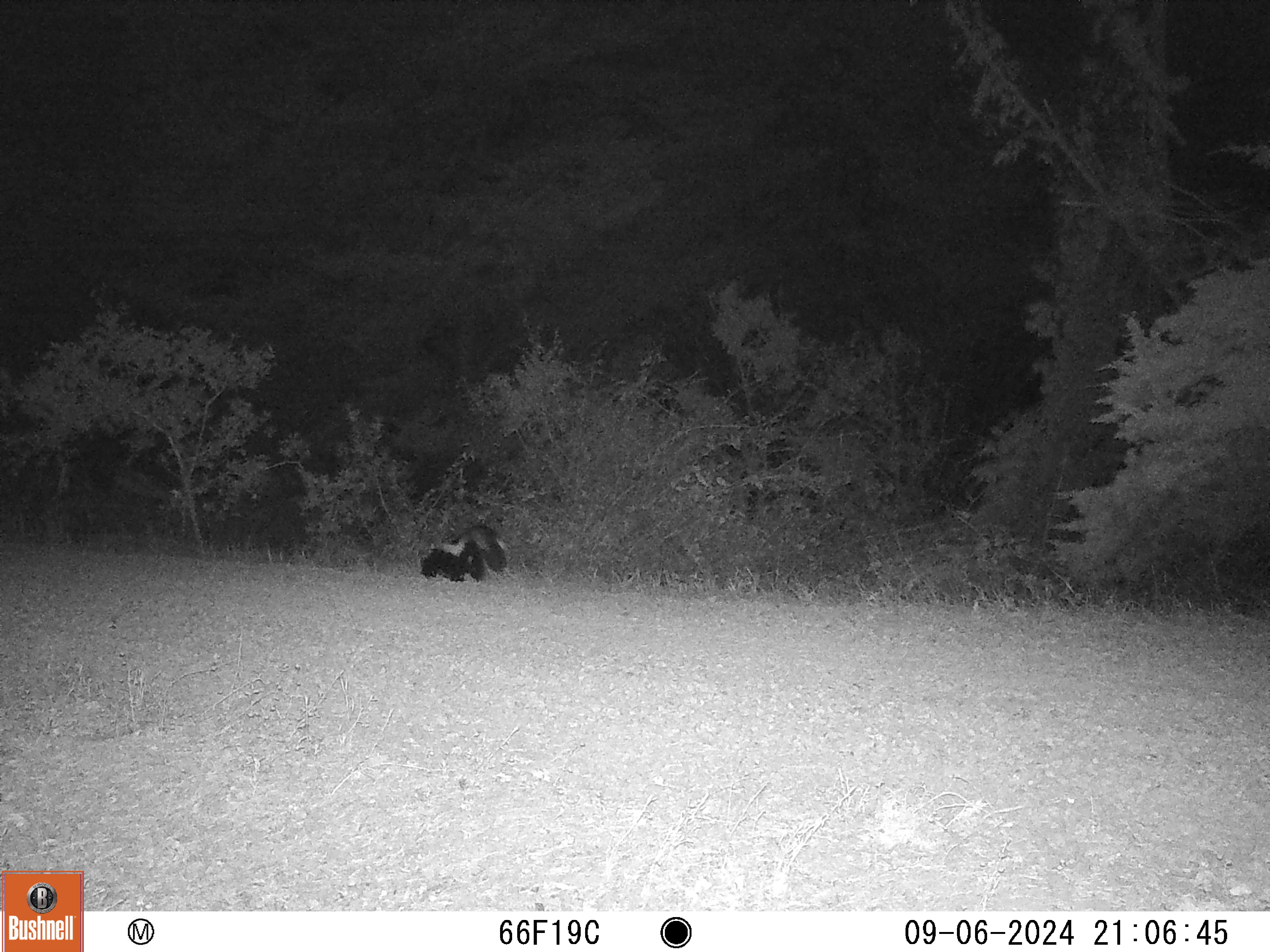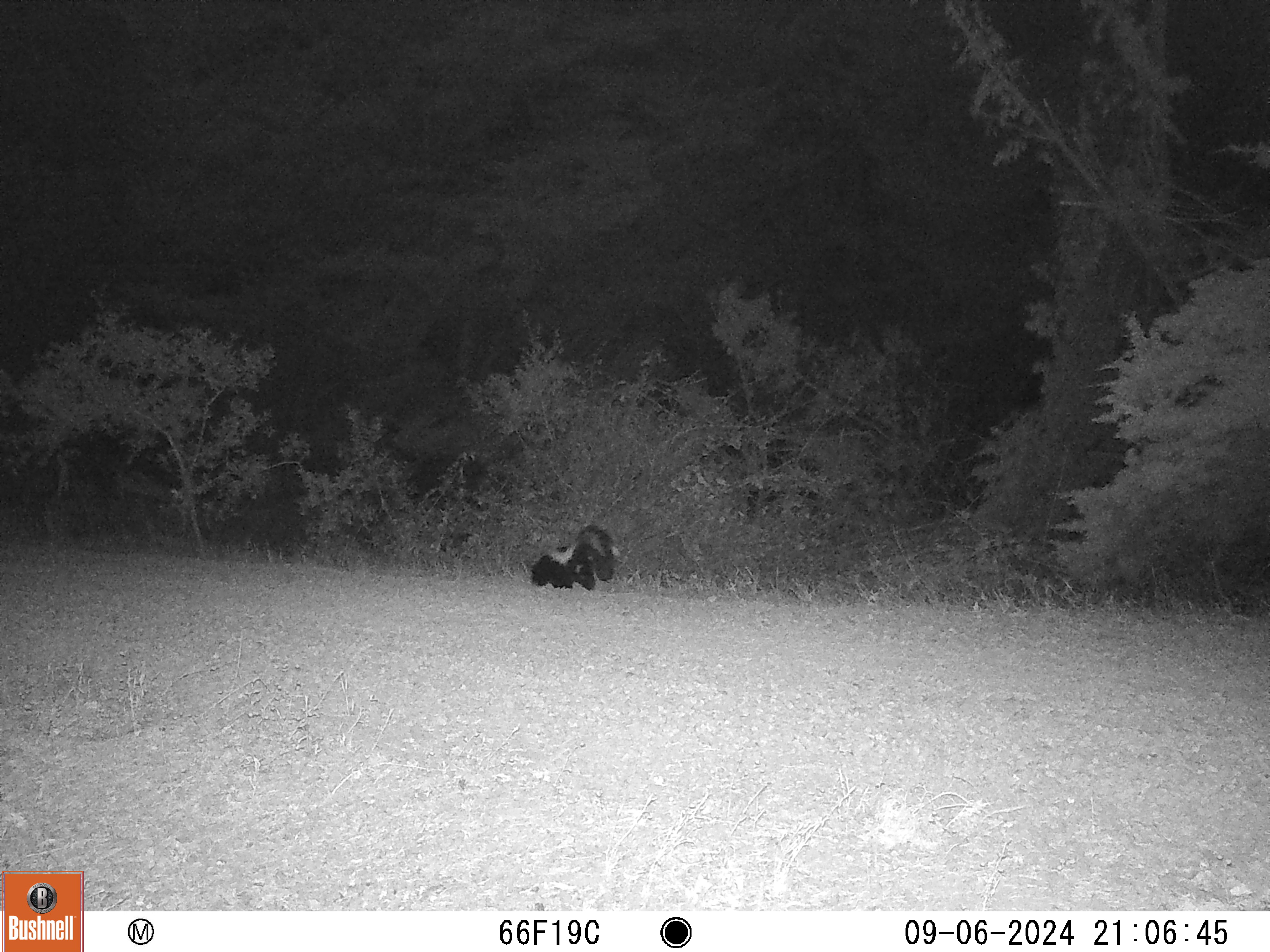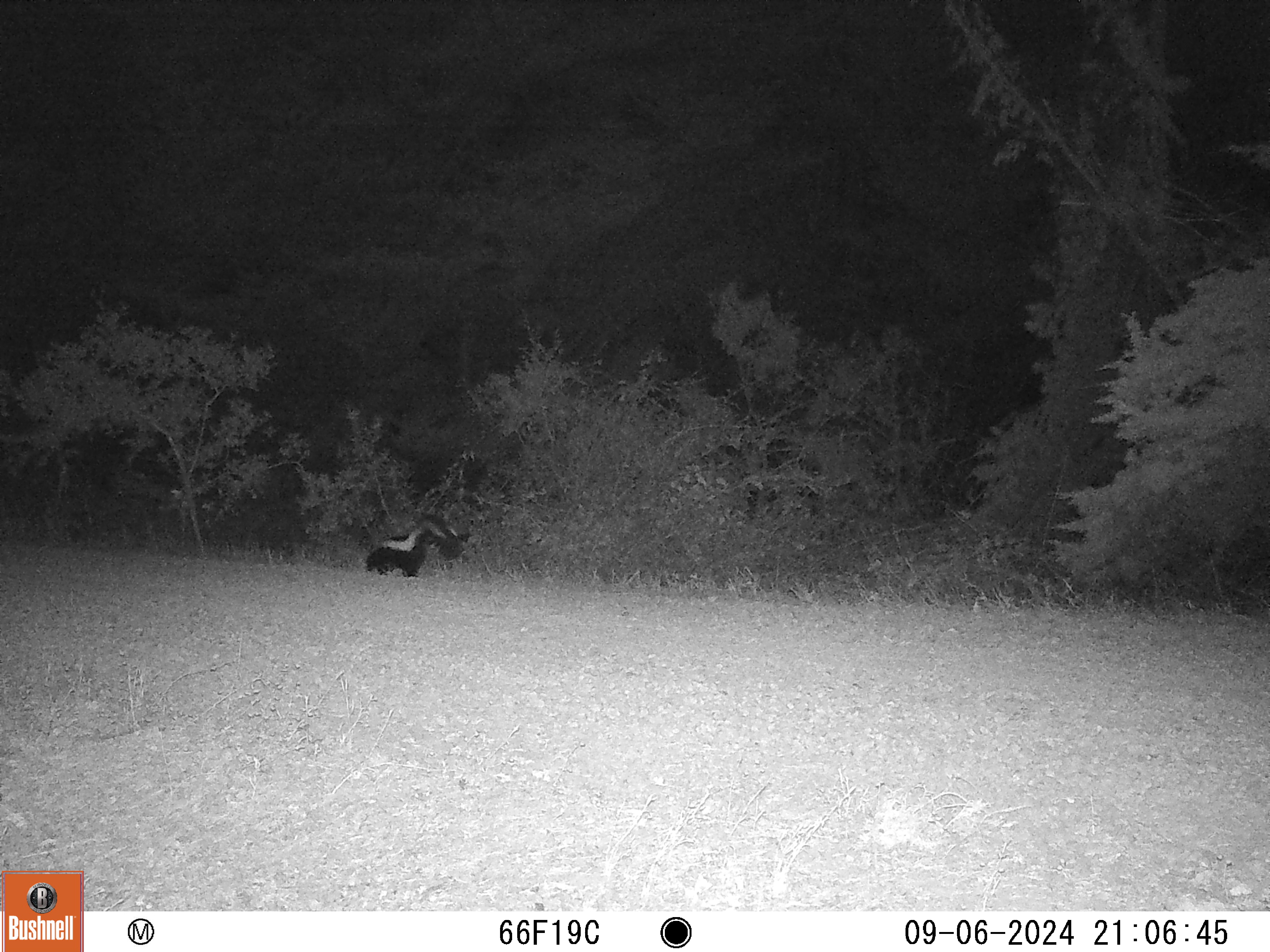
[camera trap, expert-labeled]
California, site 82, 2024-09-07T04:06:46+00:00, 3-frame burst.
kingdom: Animalia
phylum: Chordata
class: Mammalia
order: Carnivora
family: Mephitidae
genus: Mephitis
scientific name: Mephitis mephitis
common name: striped skunk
Striped skunk (Mephitis mephitis).